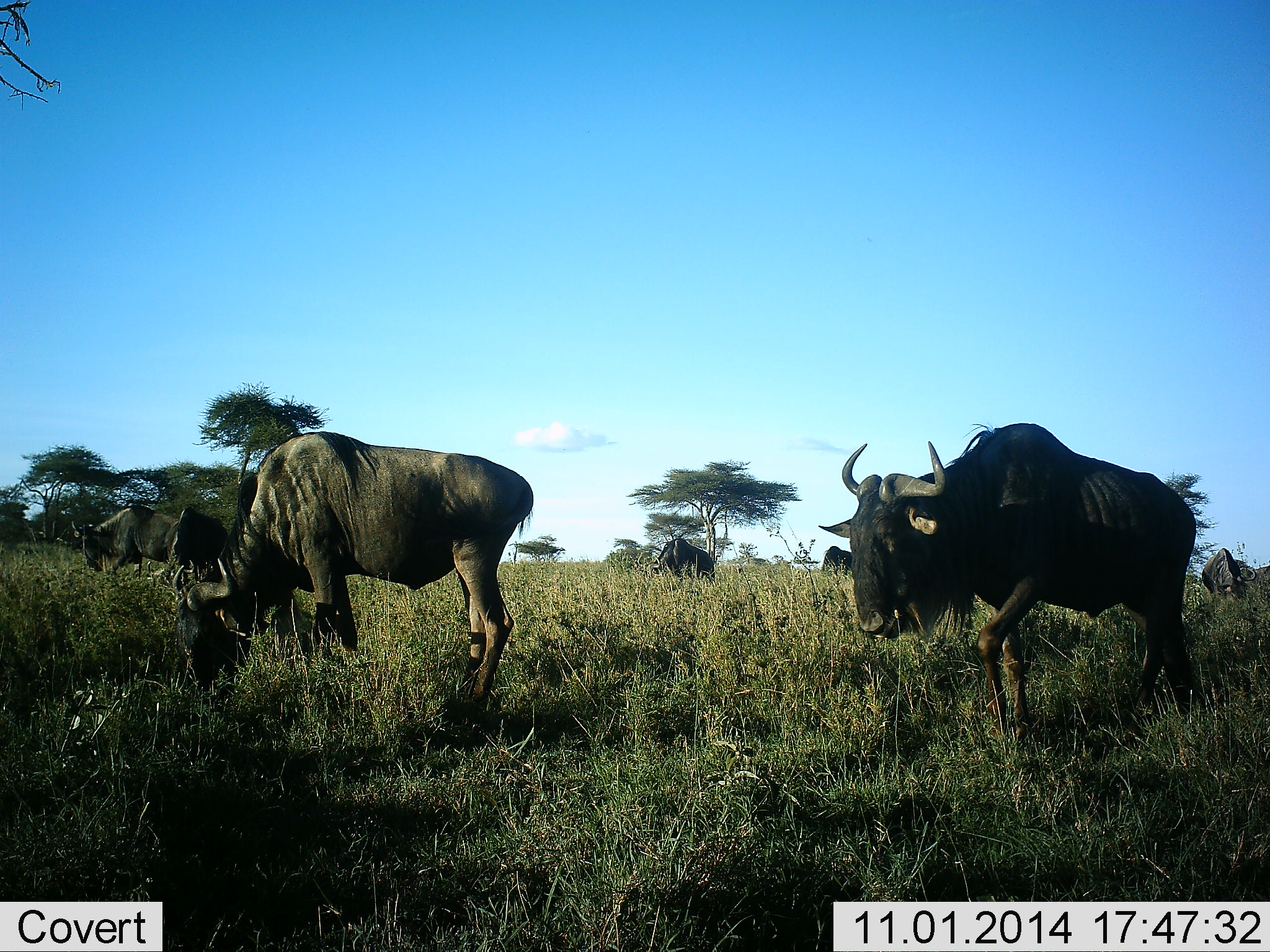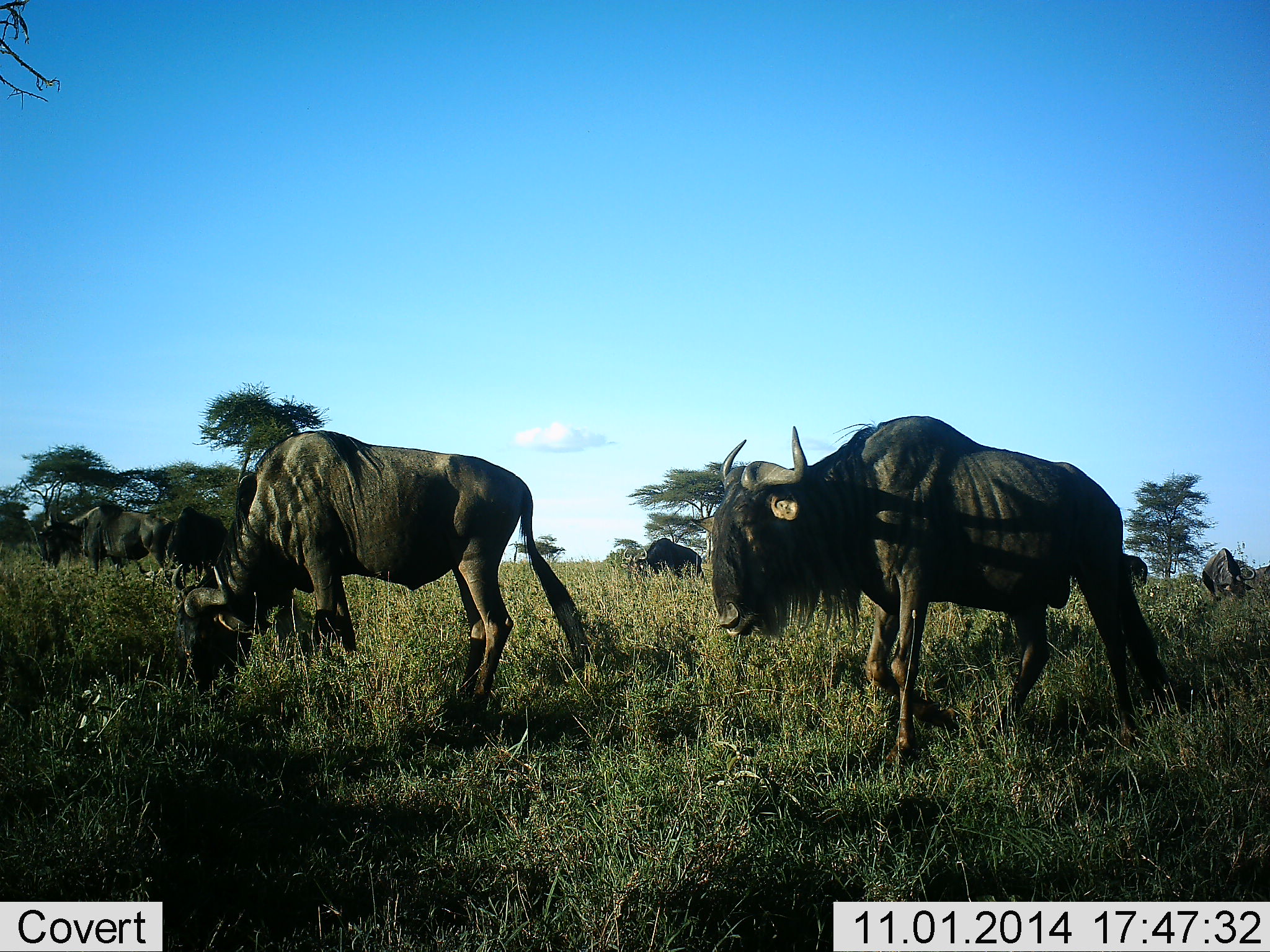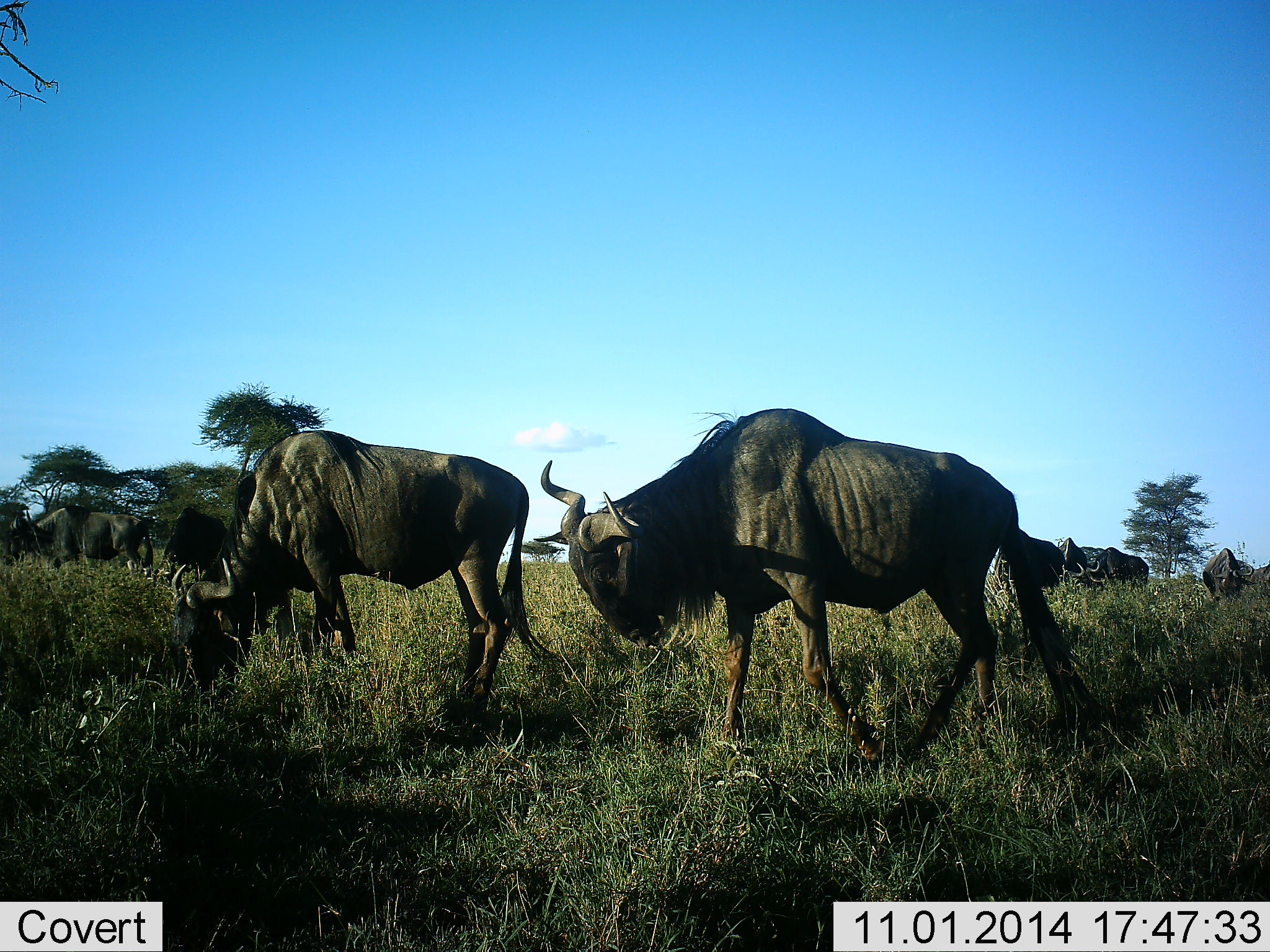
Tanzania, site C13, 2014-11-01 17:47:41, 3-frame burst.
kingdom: Animalia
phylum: Chordata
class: Mammalia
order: Artiodactyla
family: Bovidae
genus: Connochaetes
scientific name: Connochaetes taurinus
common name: blue wildebeest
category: wildebeest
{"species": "wildebeest (blue wildebeest) (Connochaetes taurinus)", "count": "8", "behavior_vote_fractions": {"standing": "30%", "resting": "10%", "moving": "70%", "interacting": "0%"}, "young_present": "0%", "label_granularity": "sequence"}